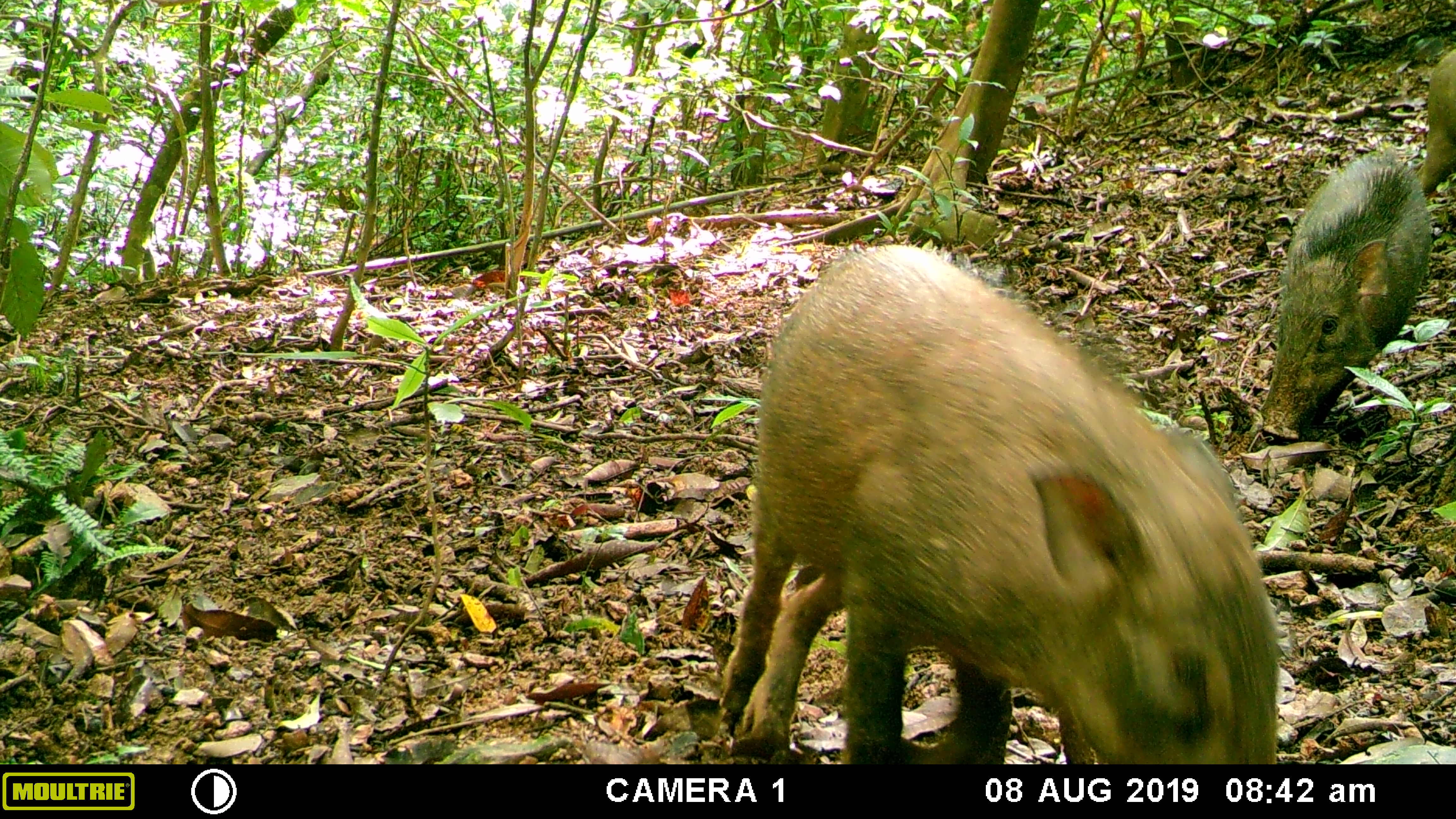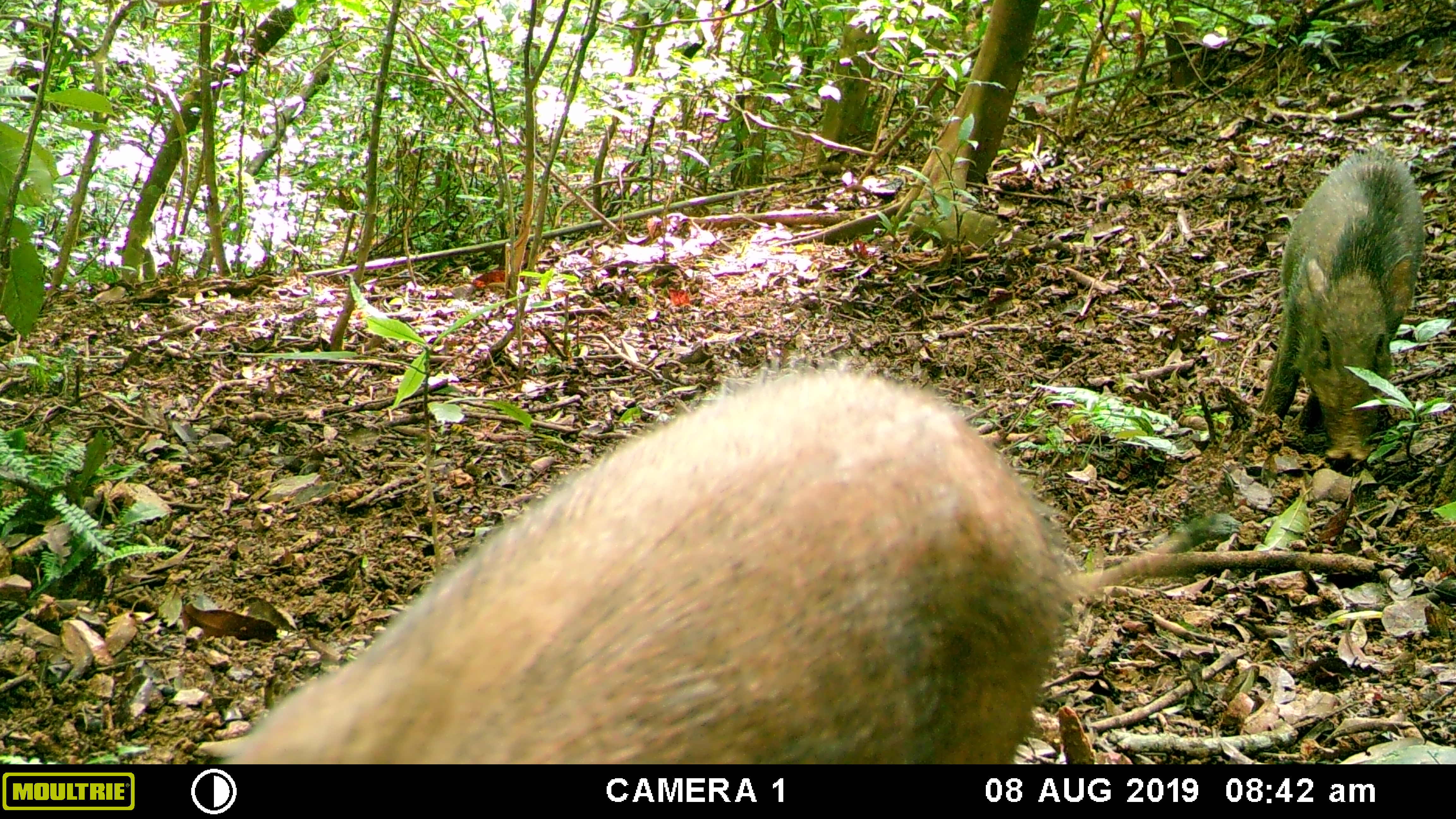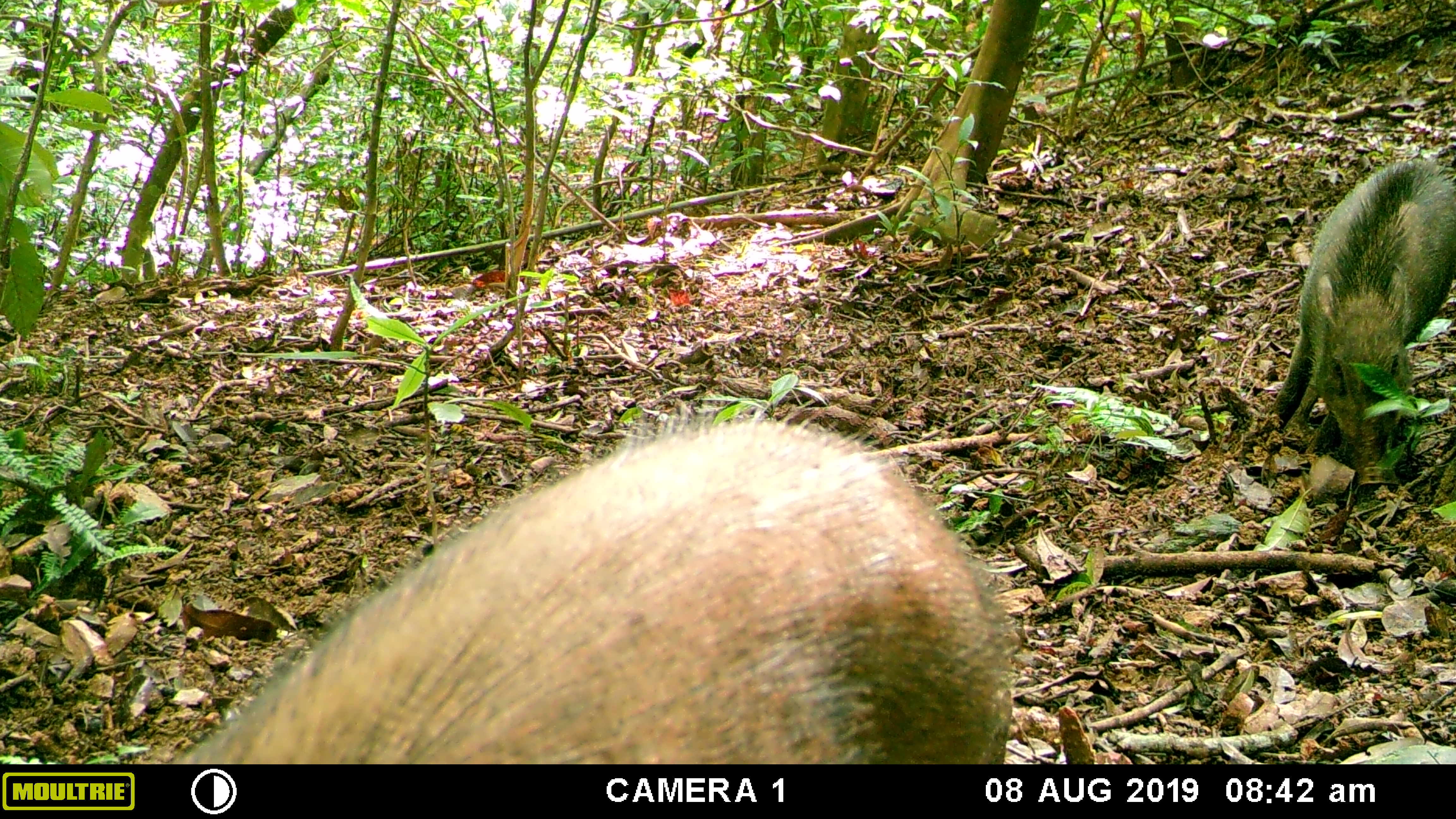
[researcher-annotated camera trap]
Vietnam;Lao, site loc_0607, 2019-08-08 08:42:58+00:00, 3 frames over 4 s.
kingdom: Animalia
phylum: Chordata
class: Mammalia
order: Artiodactyla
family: Suidae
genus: Sus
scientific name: Sus scrofa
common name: eurasian wild pig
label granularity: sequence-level